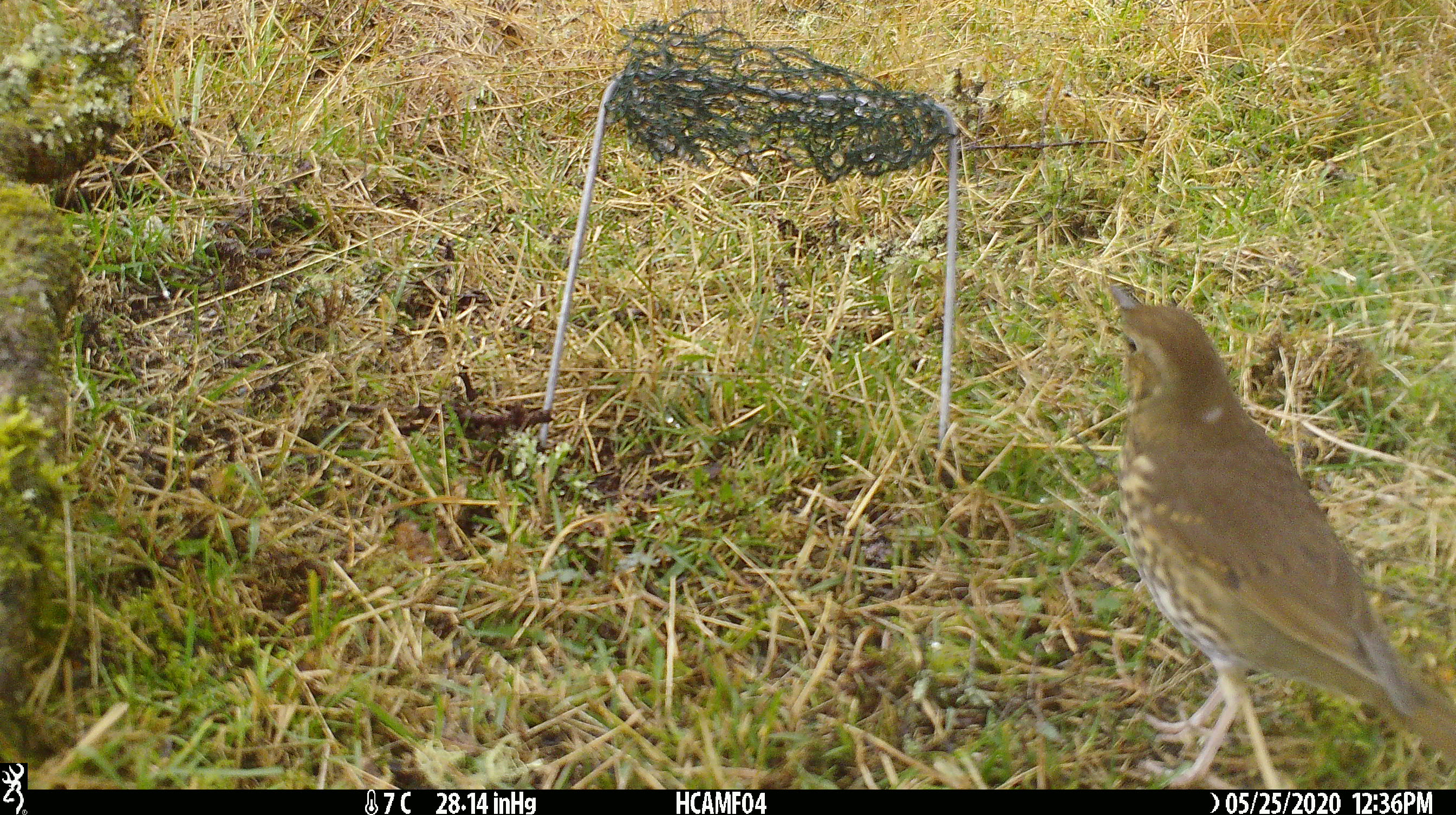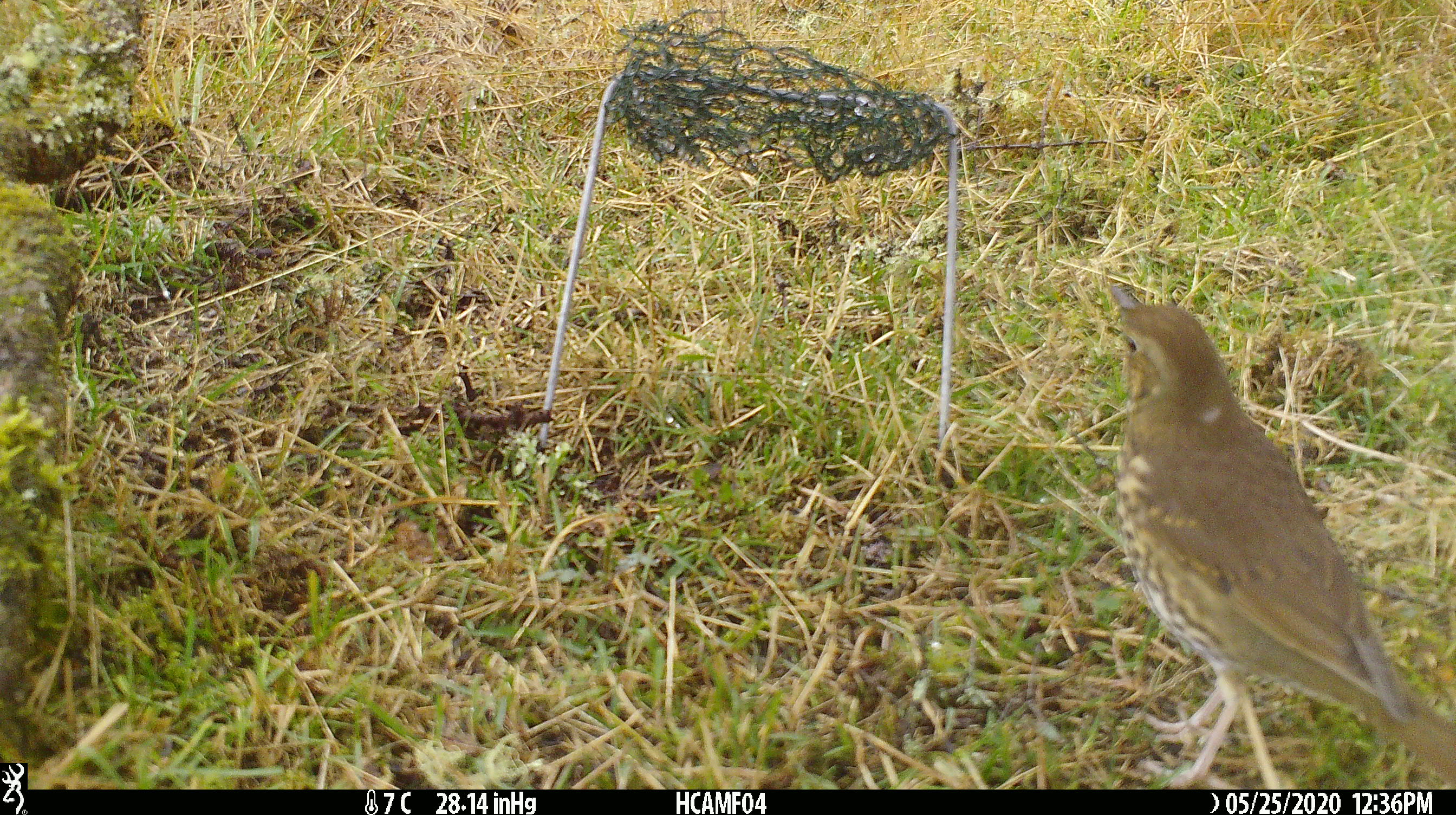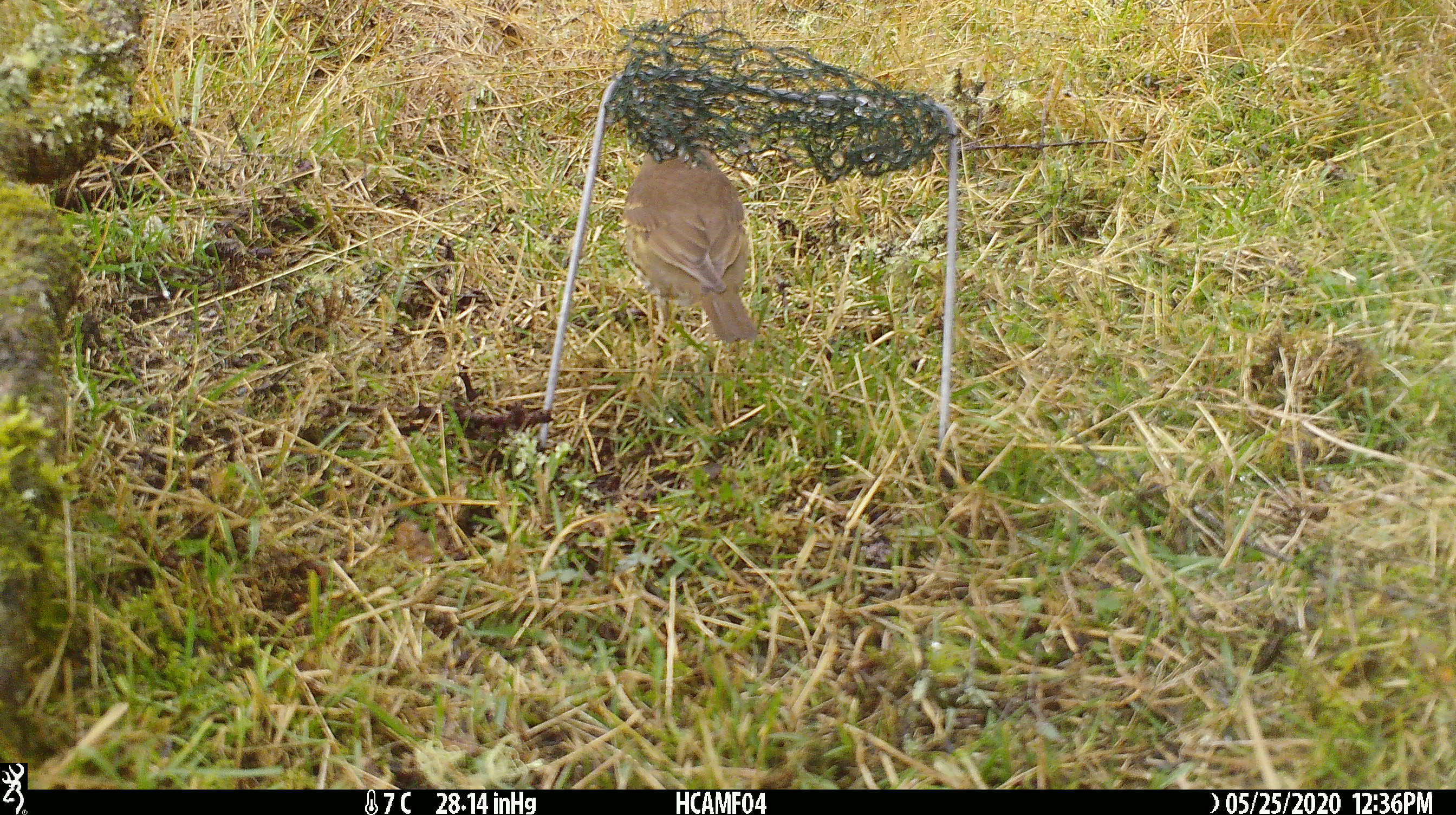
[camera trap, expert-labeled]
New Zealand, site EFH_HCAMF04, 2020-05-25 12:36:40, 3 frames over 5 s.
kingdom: Animalia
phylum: Chordata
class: Aves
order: Passeriformes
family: Turdidae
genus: Turdus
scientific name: Turdus philomelos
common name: song thrush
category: thrush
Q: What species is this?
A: Thrush (song thrush) (Turdus philomelos).